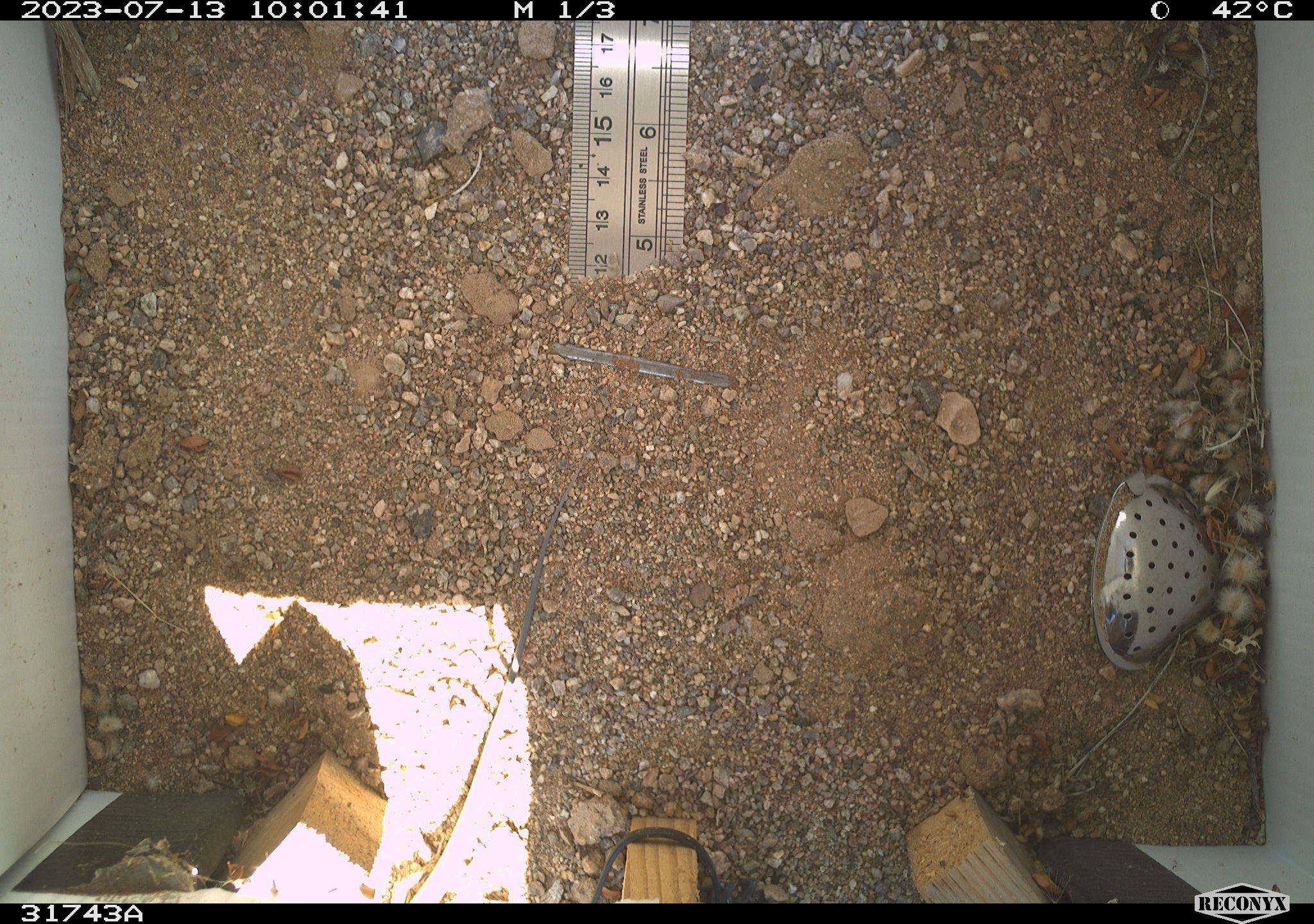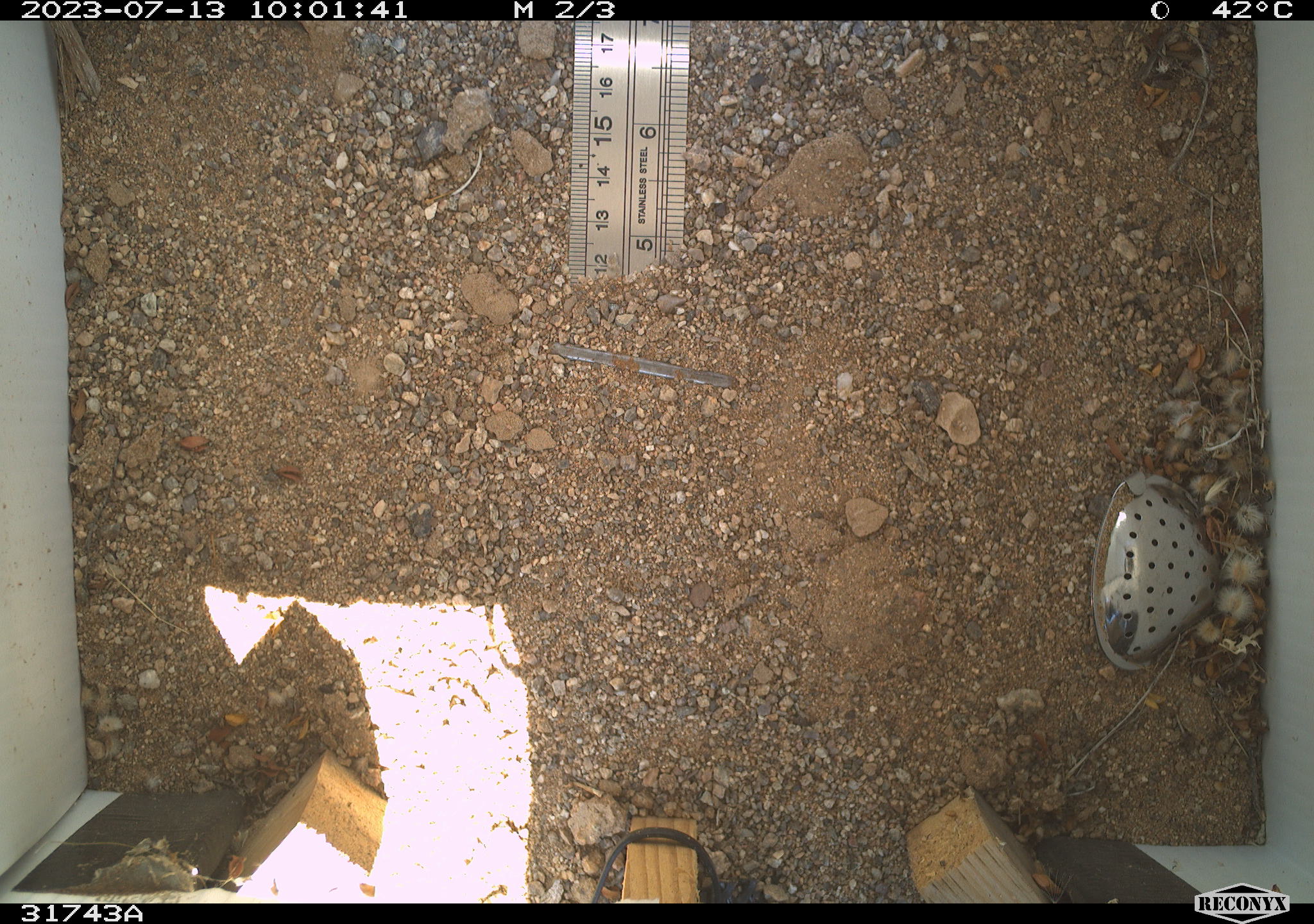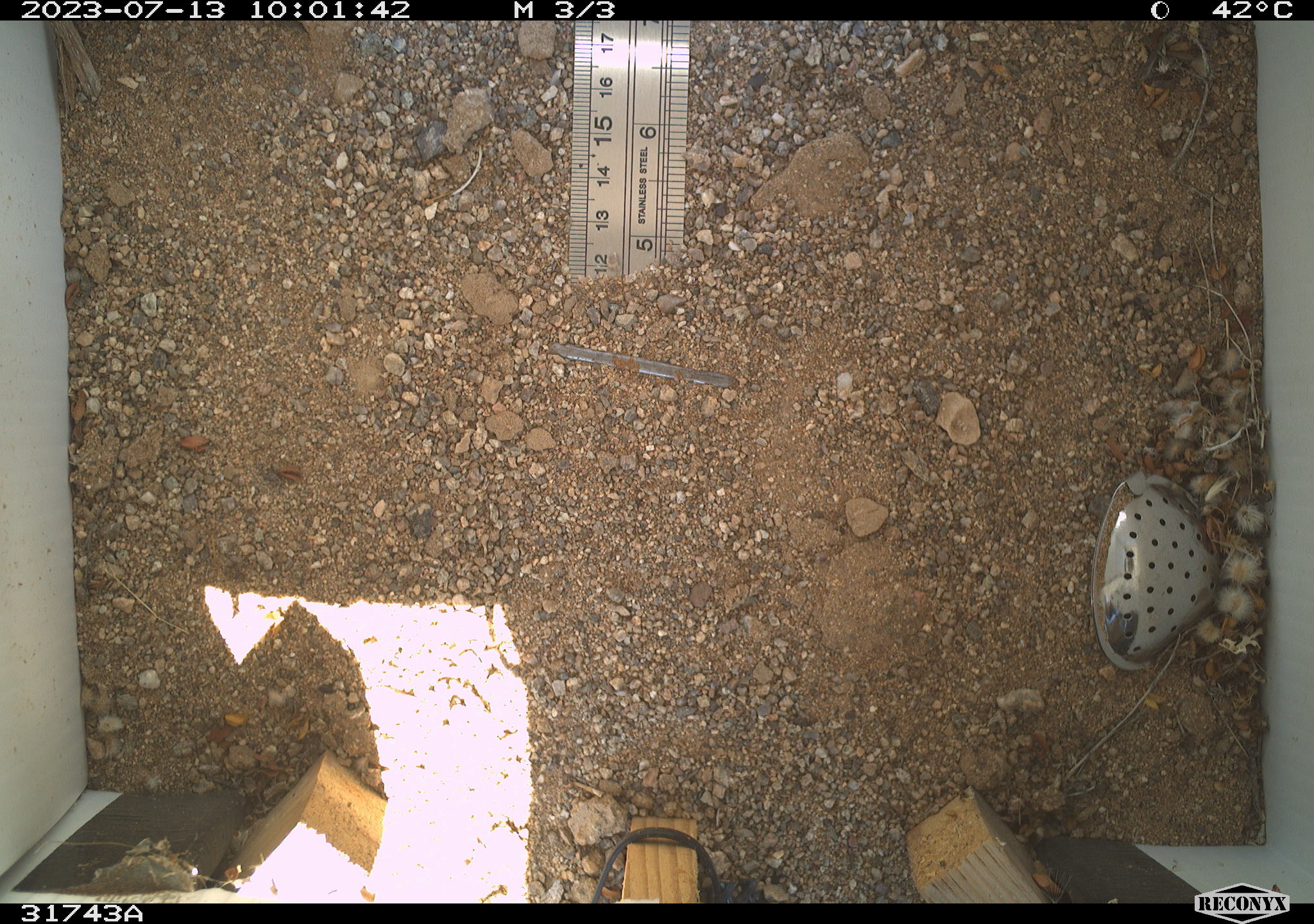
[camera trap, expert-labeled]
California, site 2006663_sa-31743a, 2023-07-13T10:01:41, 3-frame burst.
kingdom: Animalia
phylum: Chordata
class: Reptilia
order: Squamata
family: Teiidae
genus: Aspidoscelis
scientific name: Aspidoscelis tigris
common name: western whiptail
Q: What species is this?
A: Western whiptail (Aspidoscelis tigris).